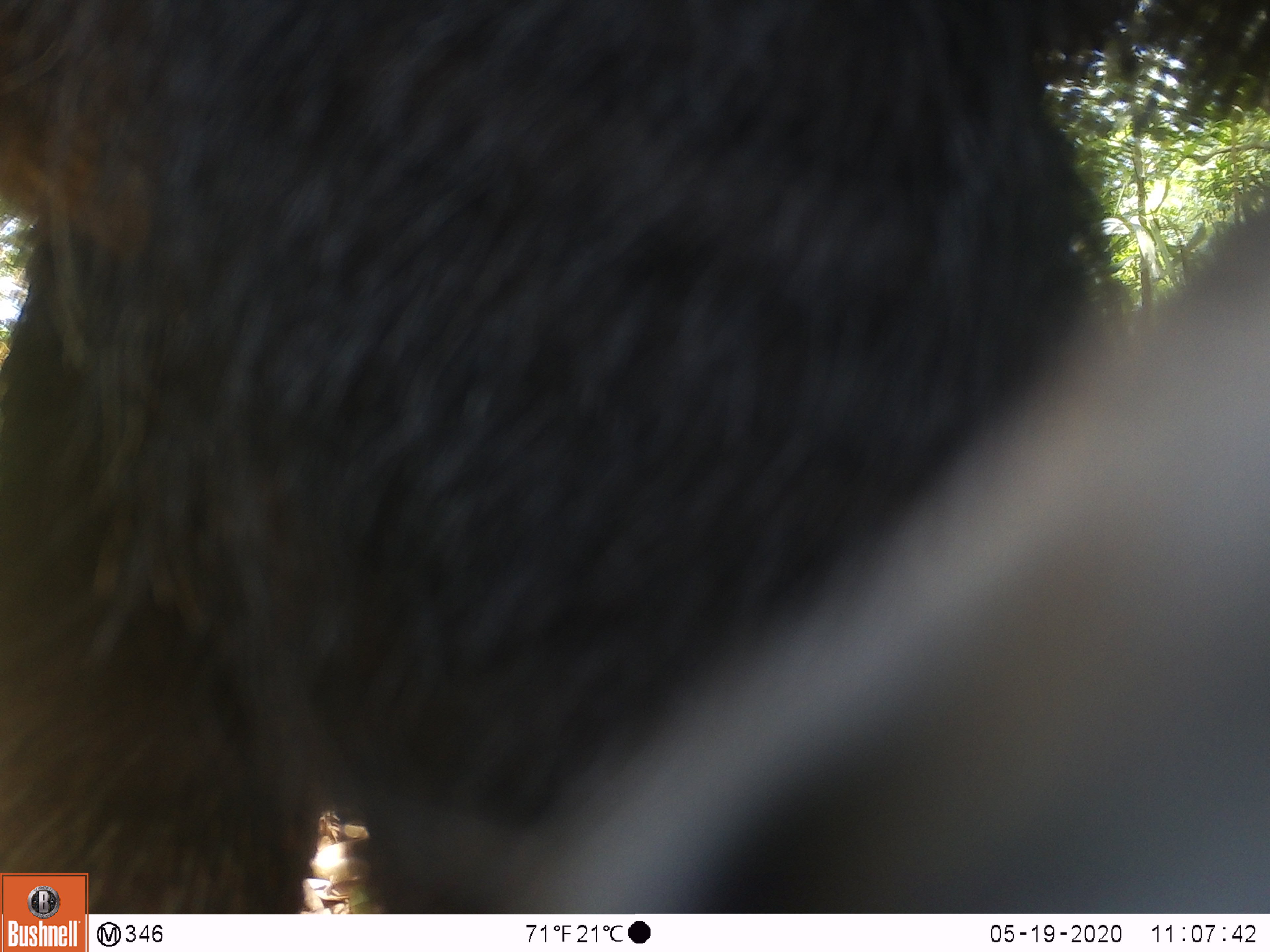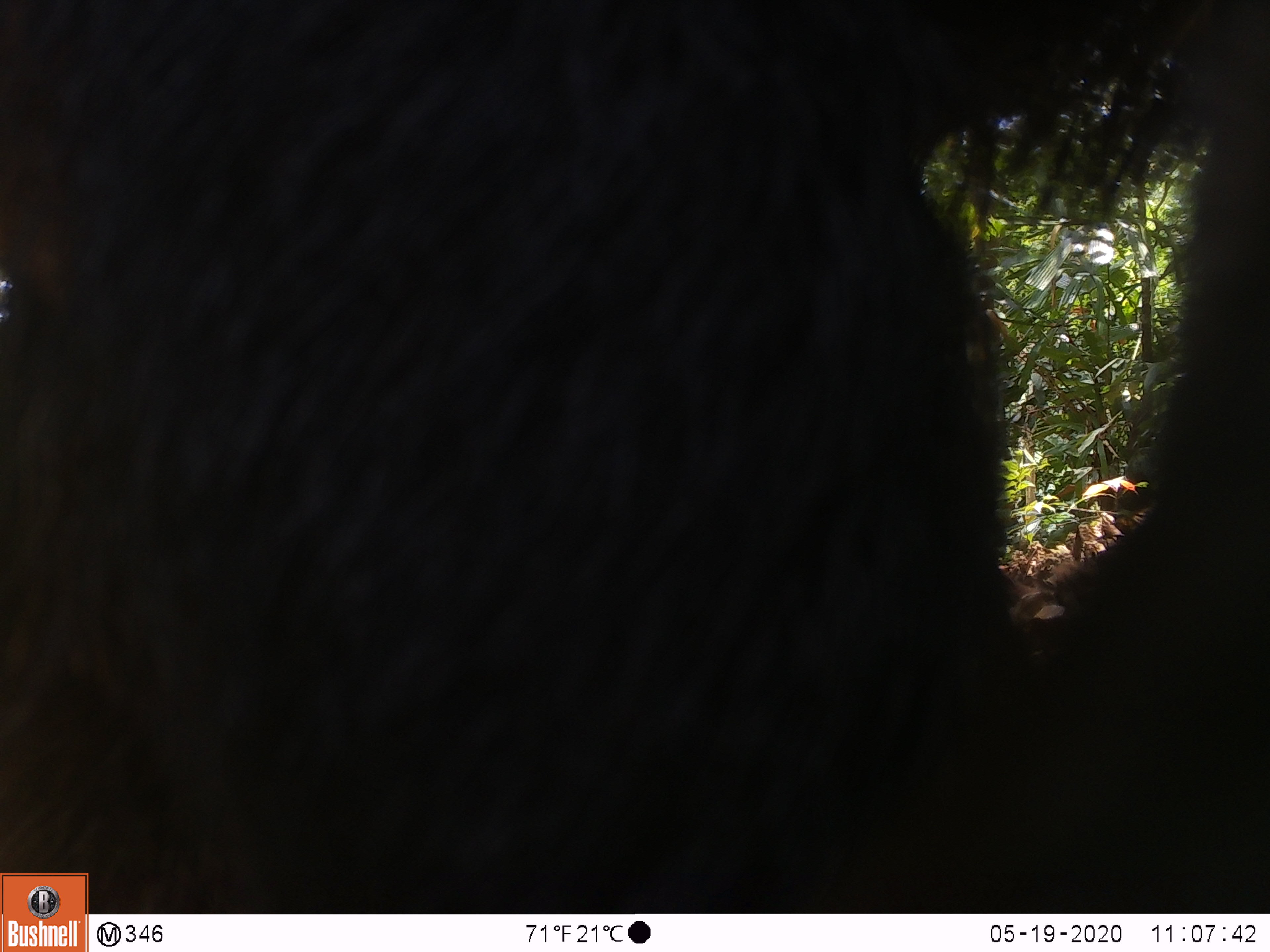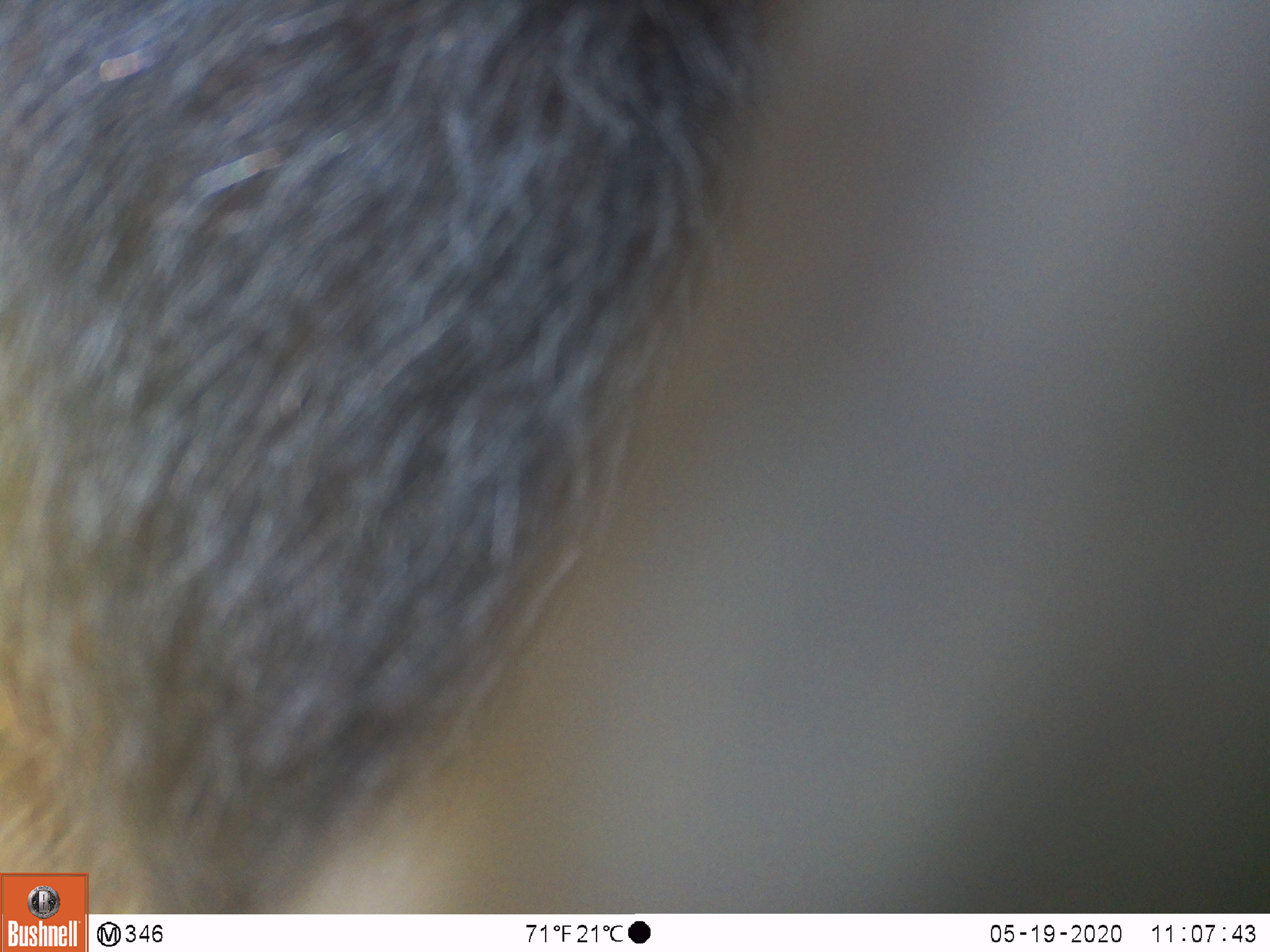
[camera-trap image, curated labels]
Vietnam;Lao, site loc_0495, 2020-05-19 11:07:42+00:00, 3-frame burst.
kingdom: Animalia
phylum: Chordata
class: Mammalia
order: Artiodactyla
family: Bovidae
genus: Capricornis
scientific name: Capricornis sumatraensis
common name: chinese serow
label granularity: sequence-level